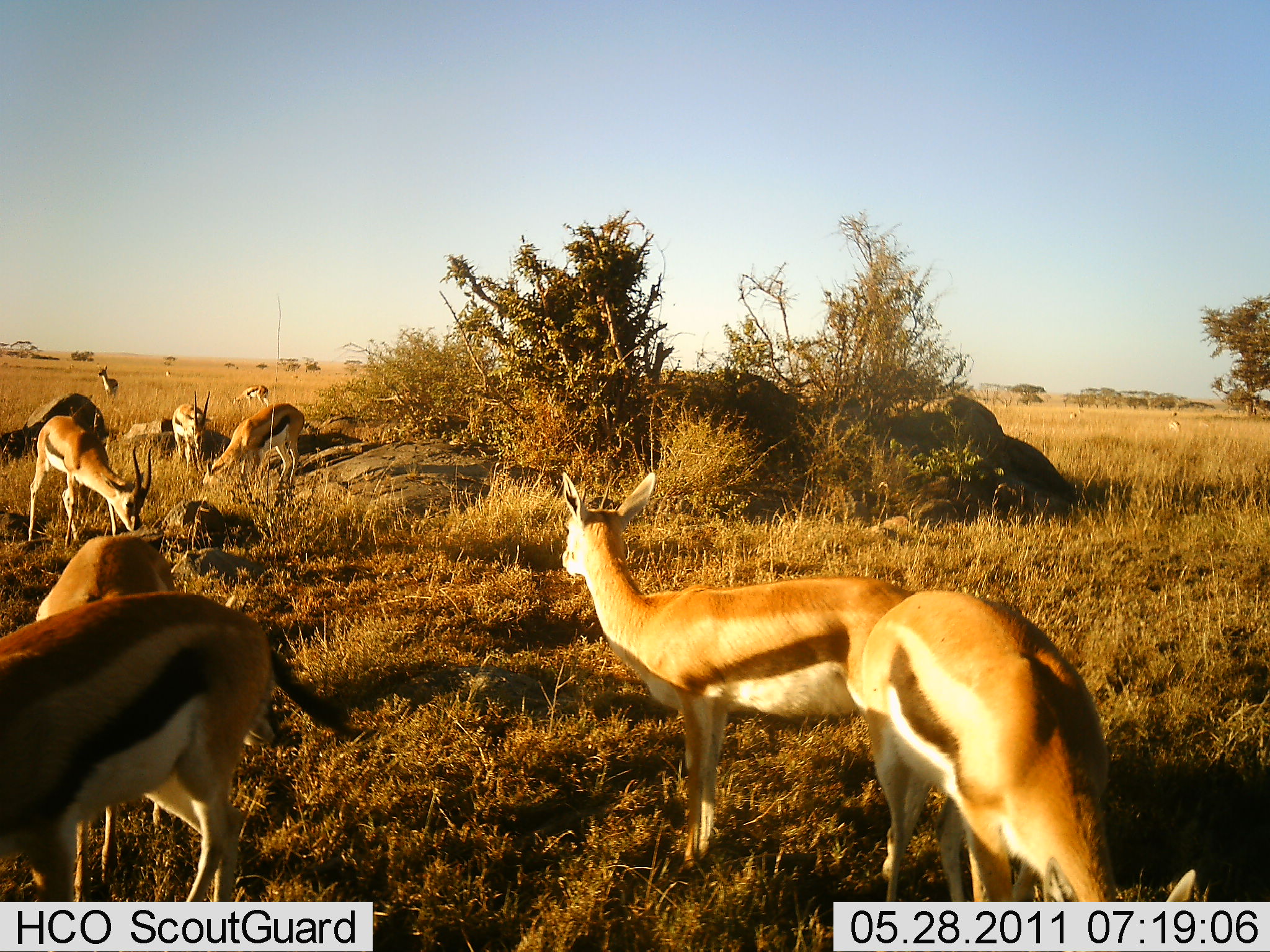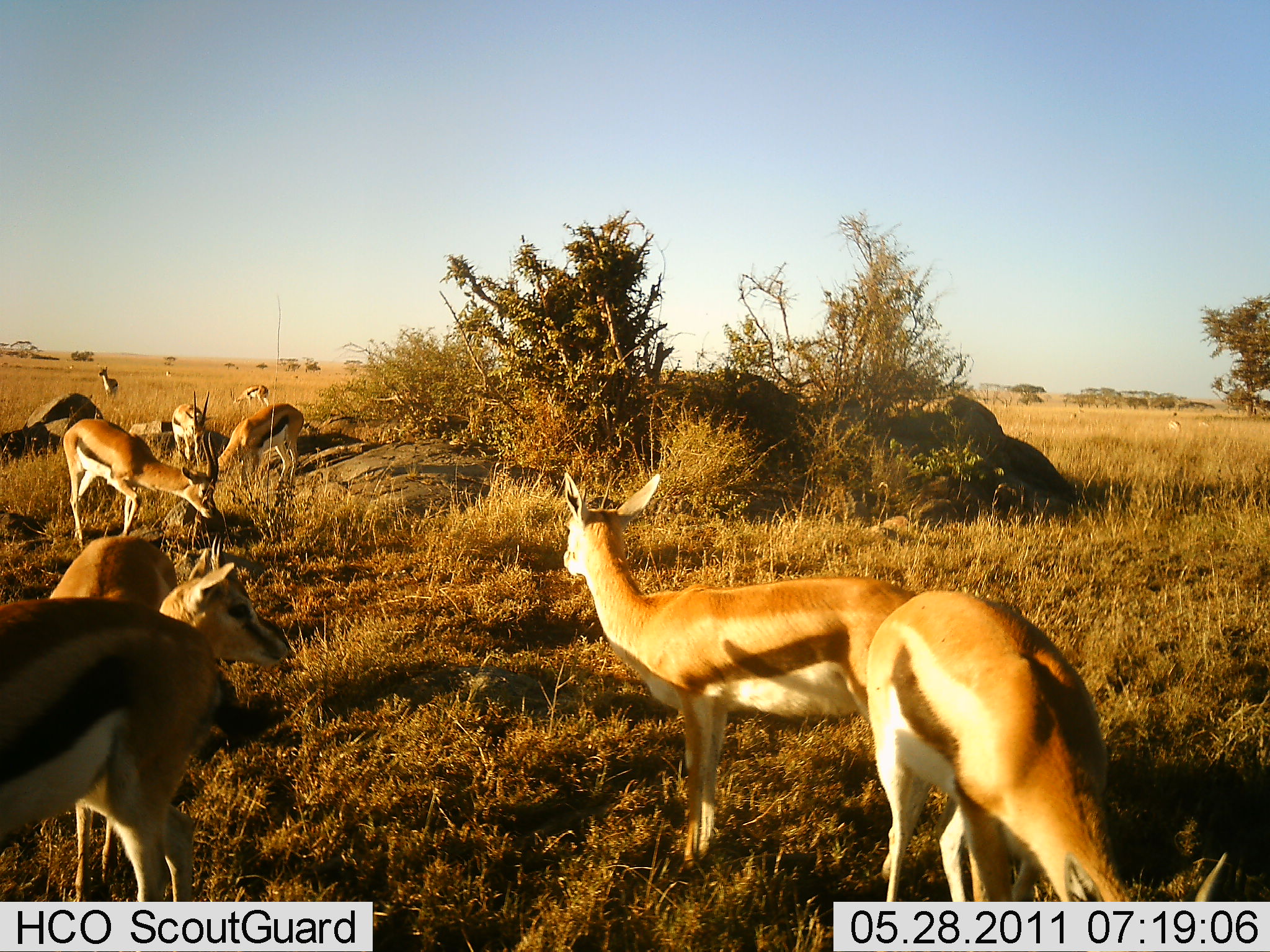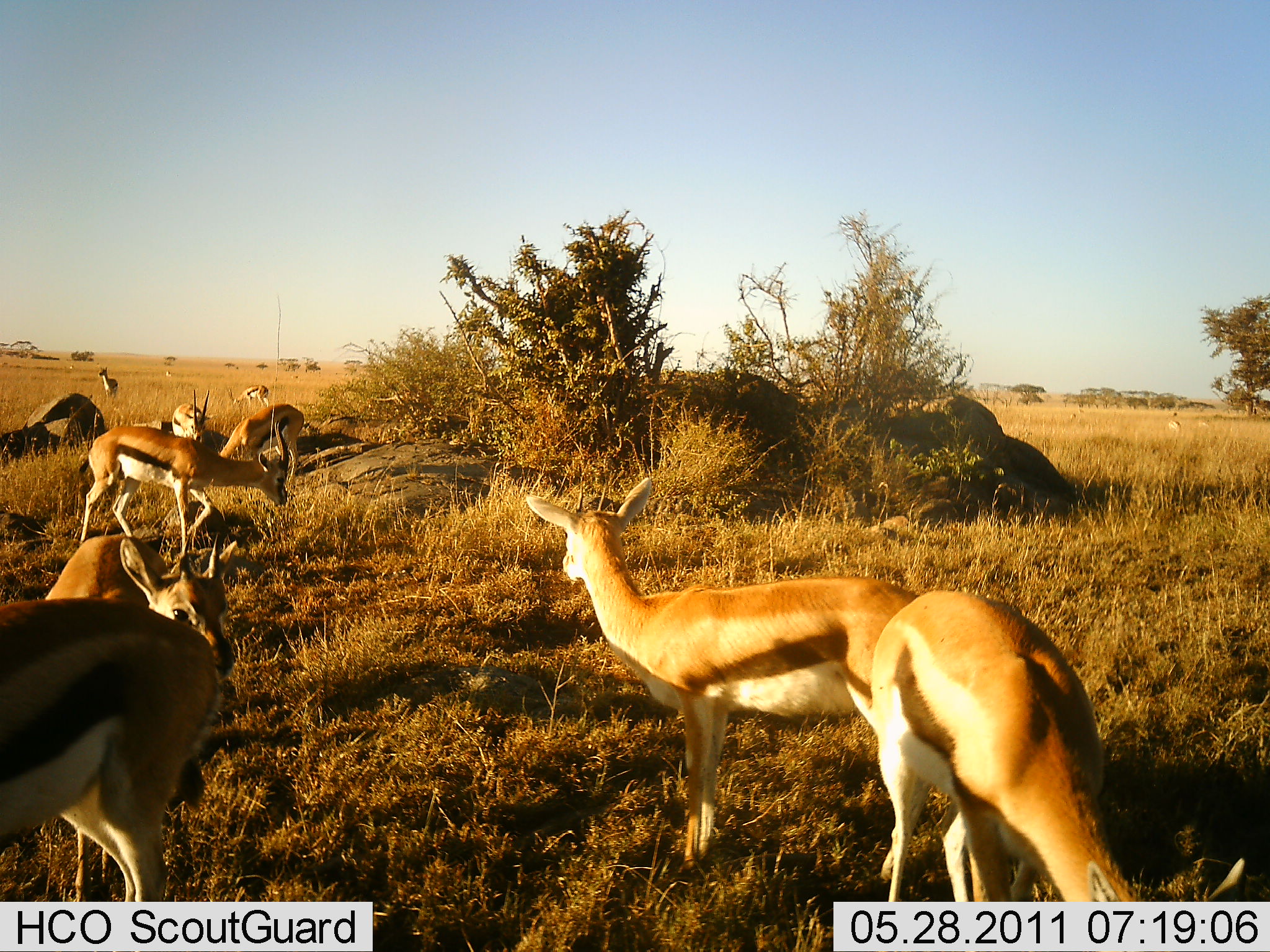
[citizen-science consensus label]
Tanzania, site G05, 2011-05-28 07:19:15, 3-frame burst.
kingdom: Animalia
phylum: Chordata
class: Mammalia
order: Artiodactyla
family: Bovidae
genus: Eudorcas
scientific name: Eudorcas thomsonii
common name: thomson's gazelle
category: gazellethomsons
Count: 9.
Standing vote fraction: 71%.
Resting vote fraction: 6%.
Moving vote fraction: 24%.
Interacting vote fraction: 6%.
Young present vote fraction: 0%.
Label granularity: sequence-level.